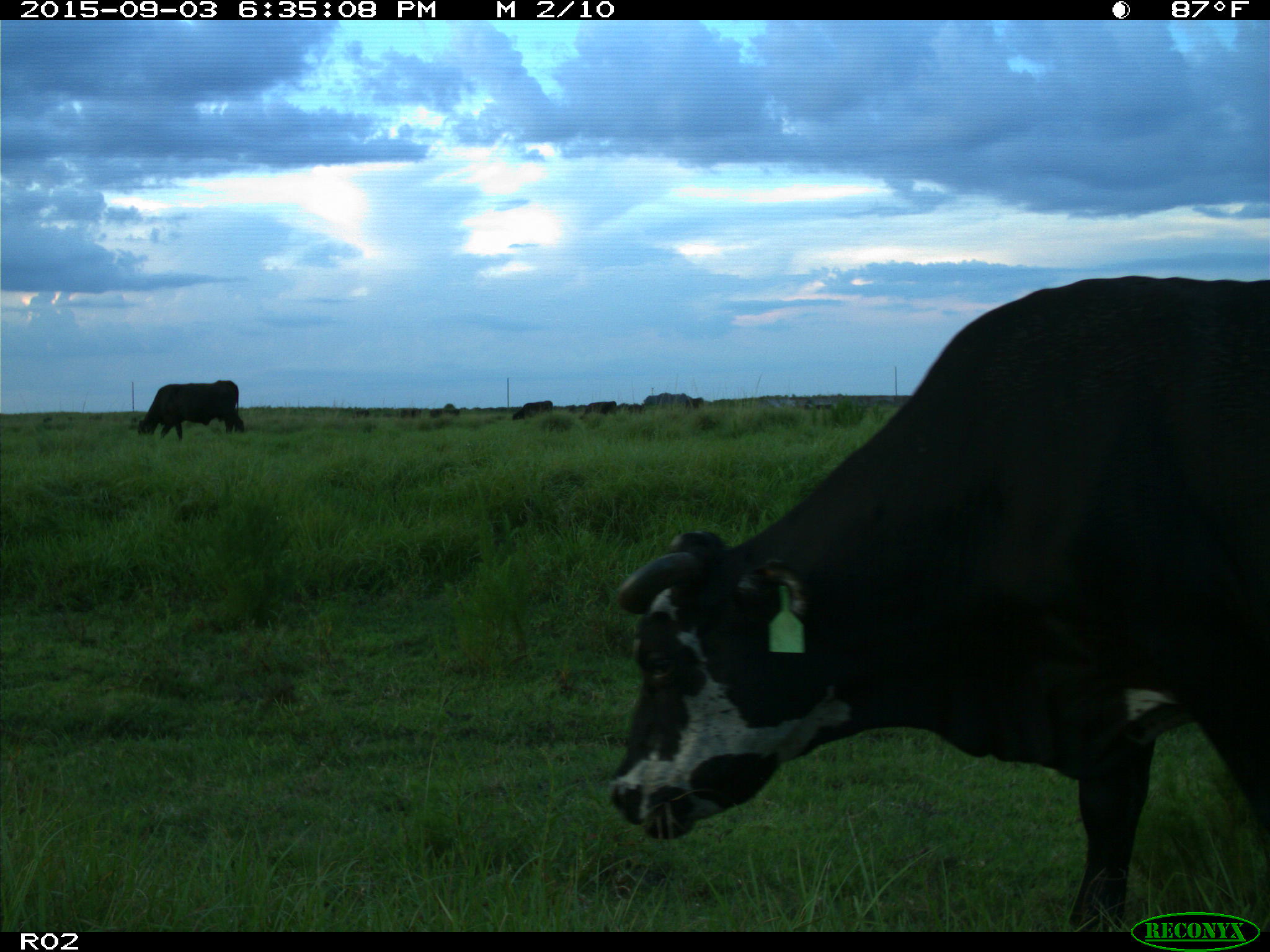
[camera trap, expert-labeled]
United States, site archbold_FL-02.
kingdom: Animalia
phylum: Chordata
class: Mammalia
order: Artiodactyla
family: Bovidae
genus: Bos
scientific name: Bos taurus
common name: domestic cow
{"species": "Bos taurus (domestic cow)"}